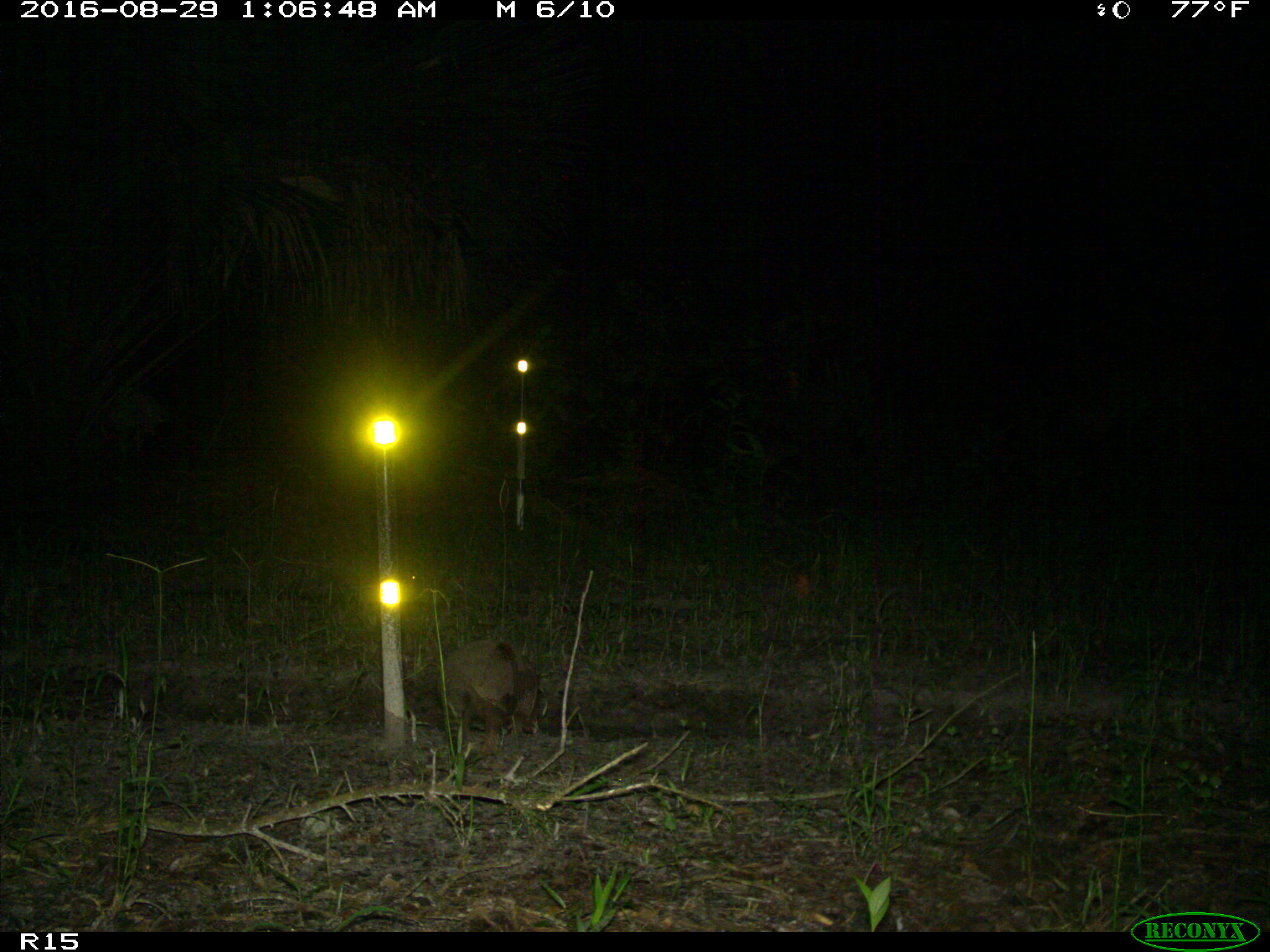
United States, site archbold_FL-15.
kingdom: Animalia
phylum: Chordata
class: Mammalia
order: Cingulata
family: Dasypodidae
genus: Dasypus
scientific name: Dasypus novemcinctus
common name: nine-banded armadillo